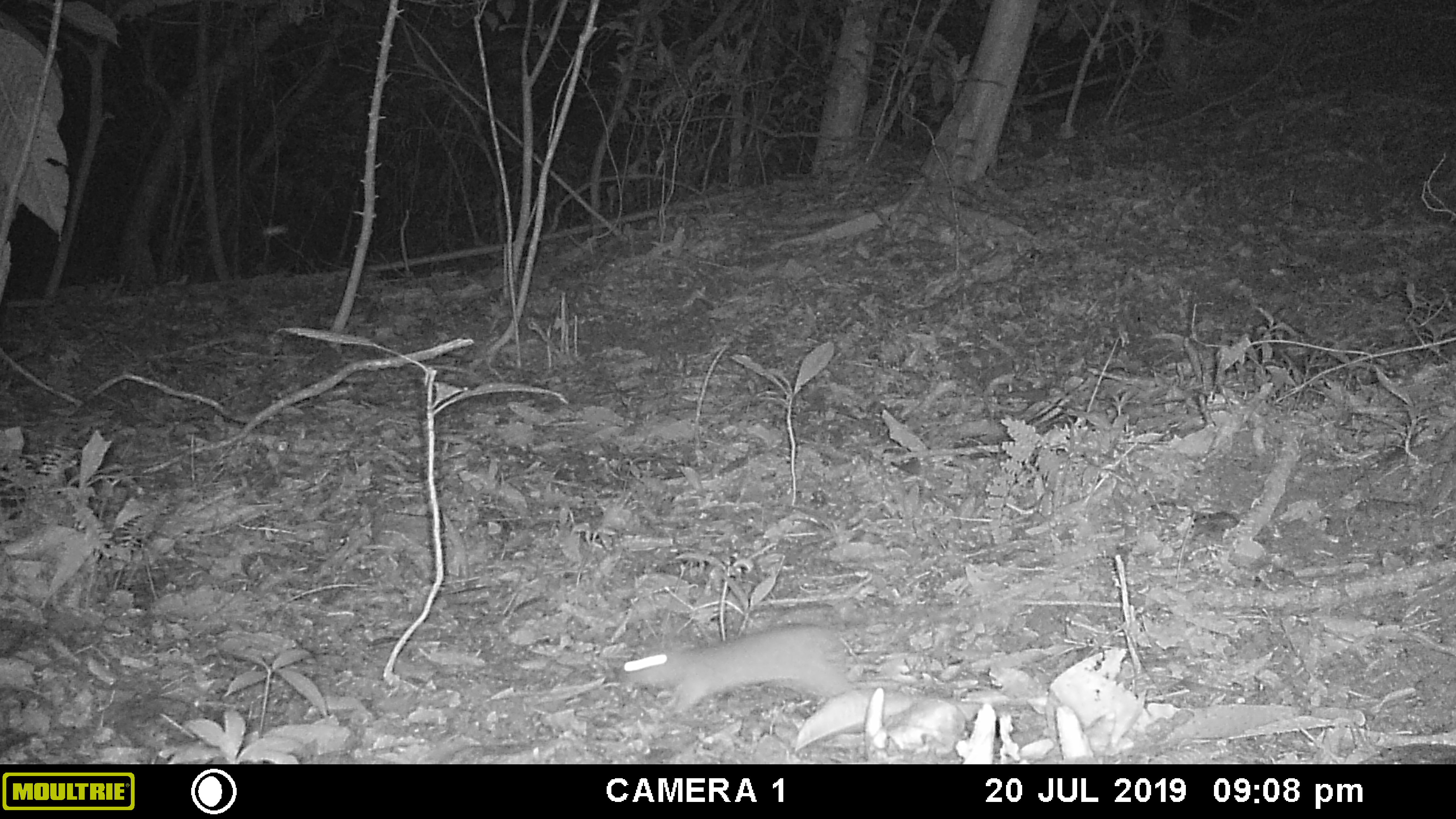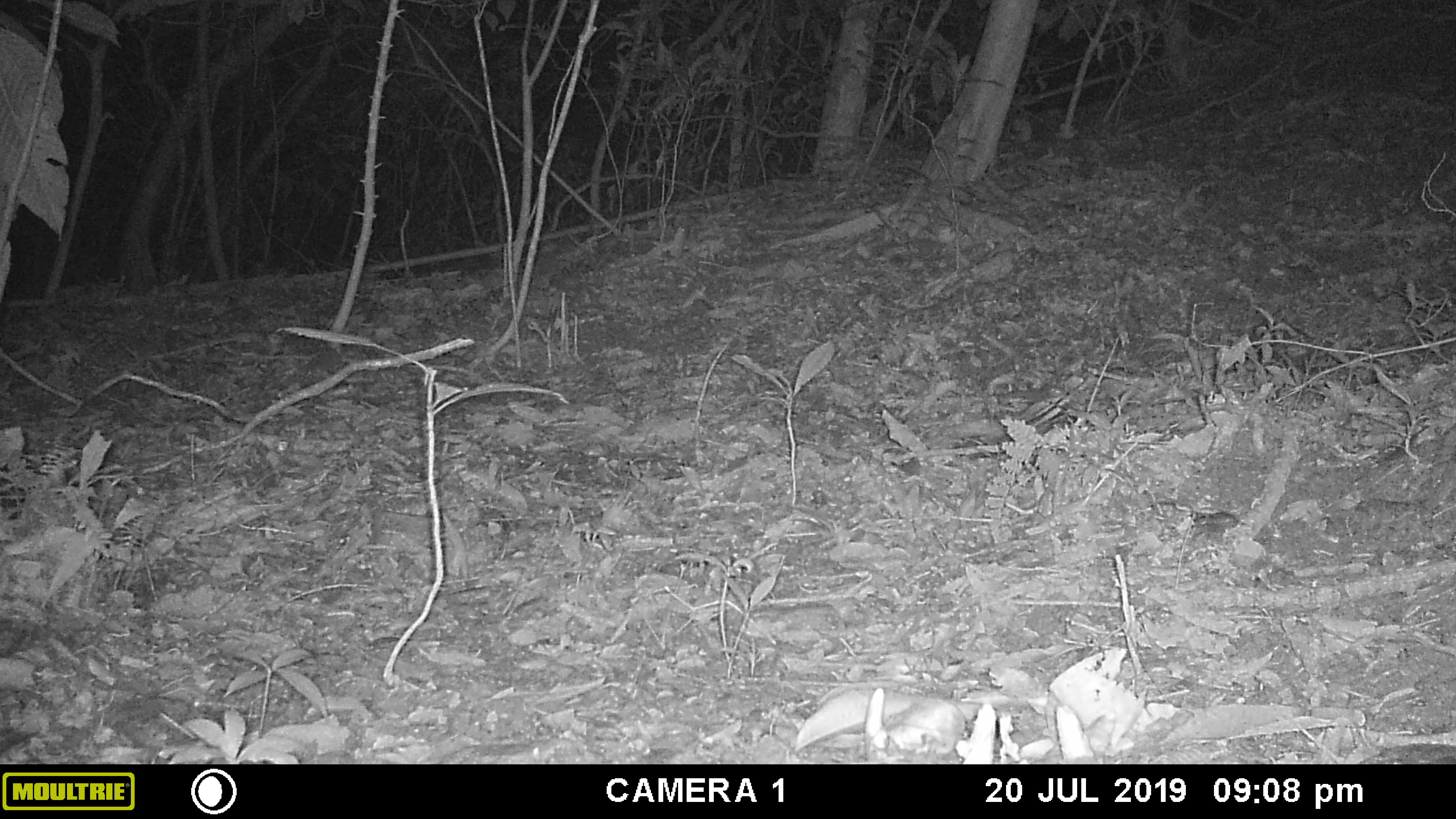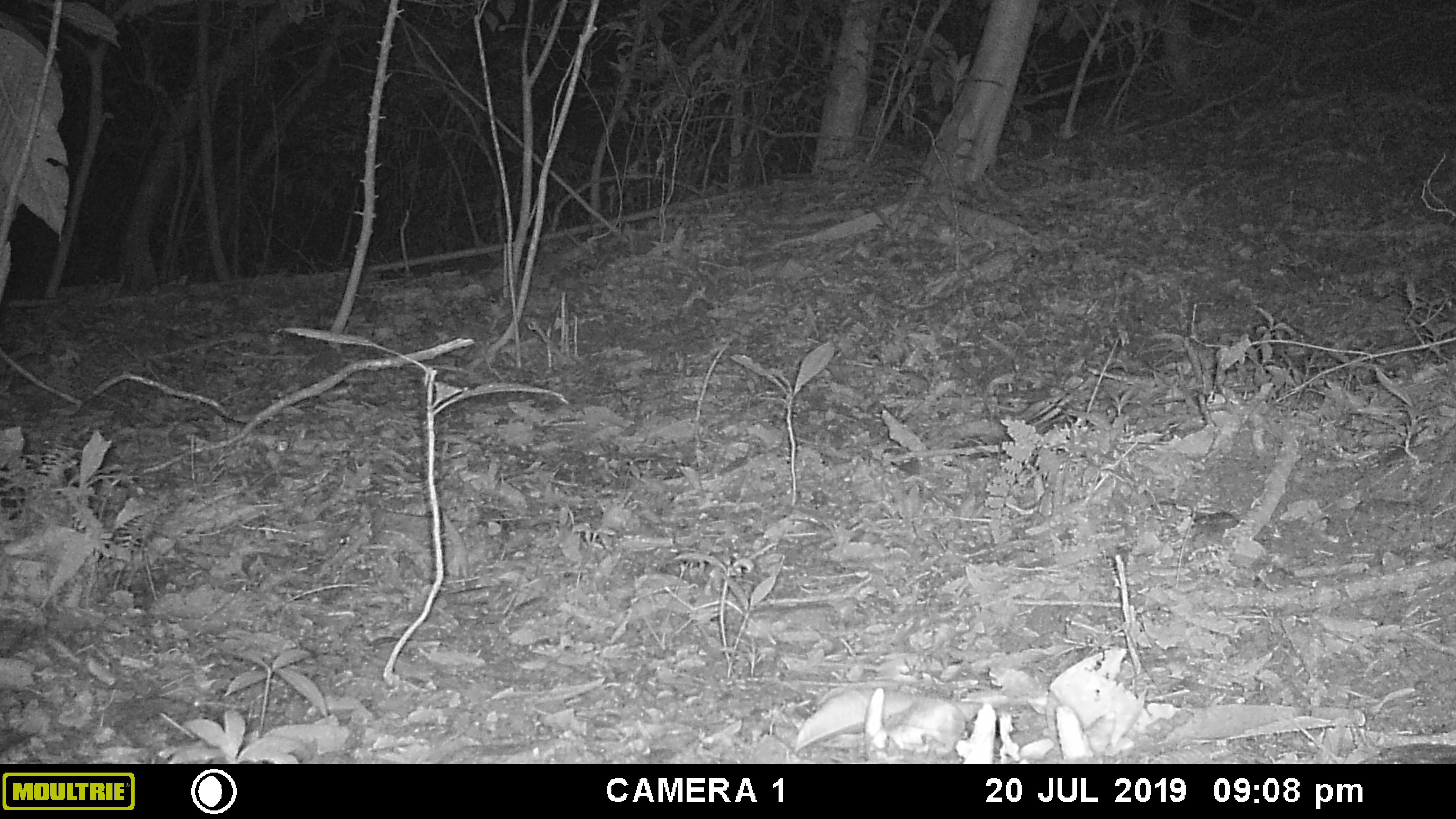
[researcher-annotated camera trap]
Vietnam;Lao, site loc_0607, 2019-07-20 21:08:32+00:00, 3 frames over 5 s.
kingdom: Animalia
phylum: Chordata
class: Mammalia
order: Rodentia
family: Muridae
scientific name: Muridae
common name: old-world mice and rats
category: unidentified murid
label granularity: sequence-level